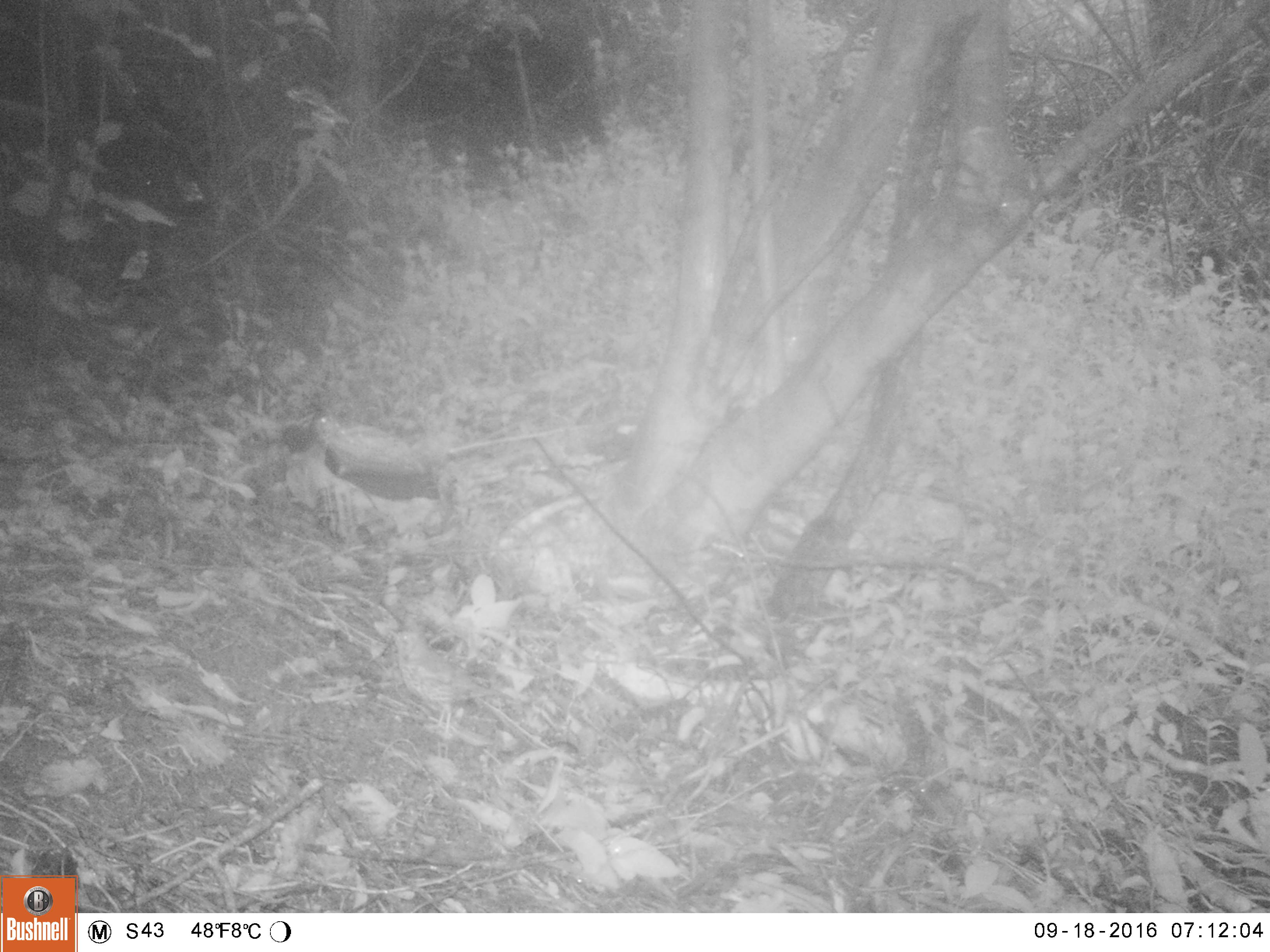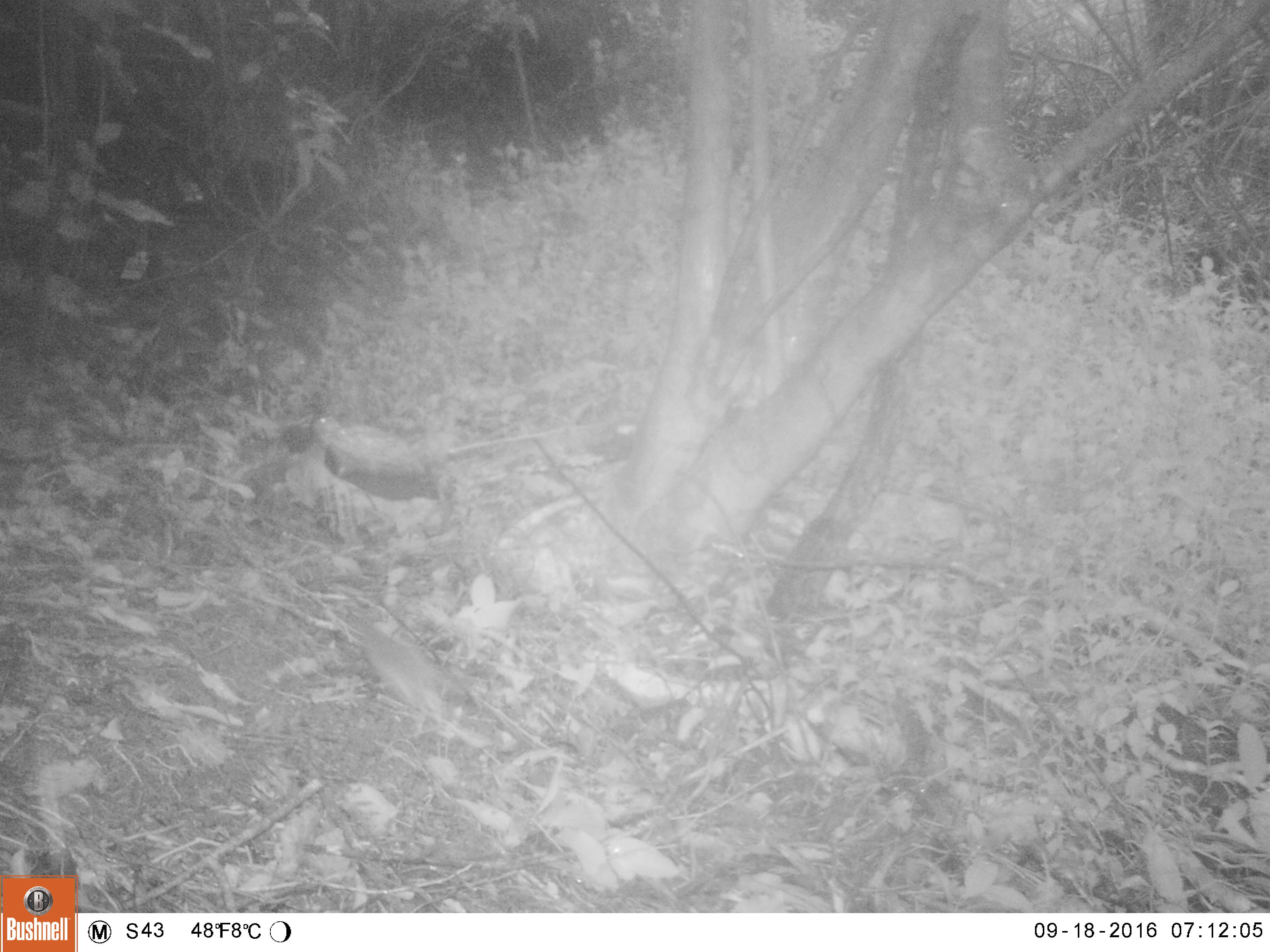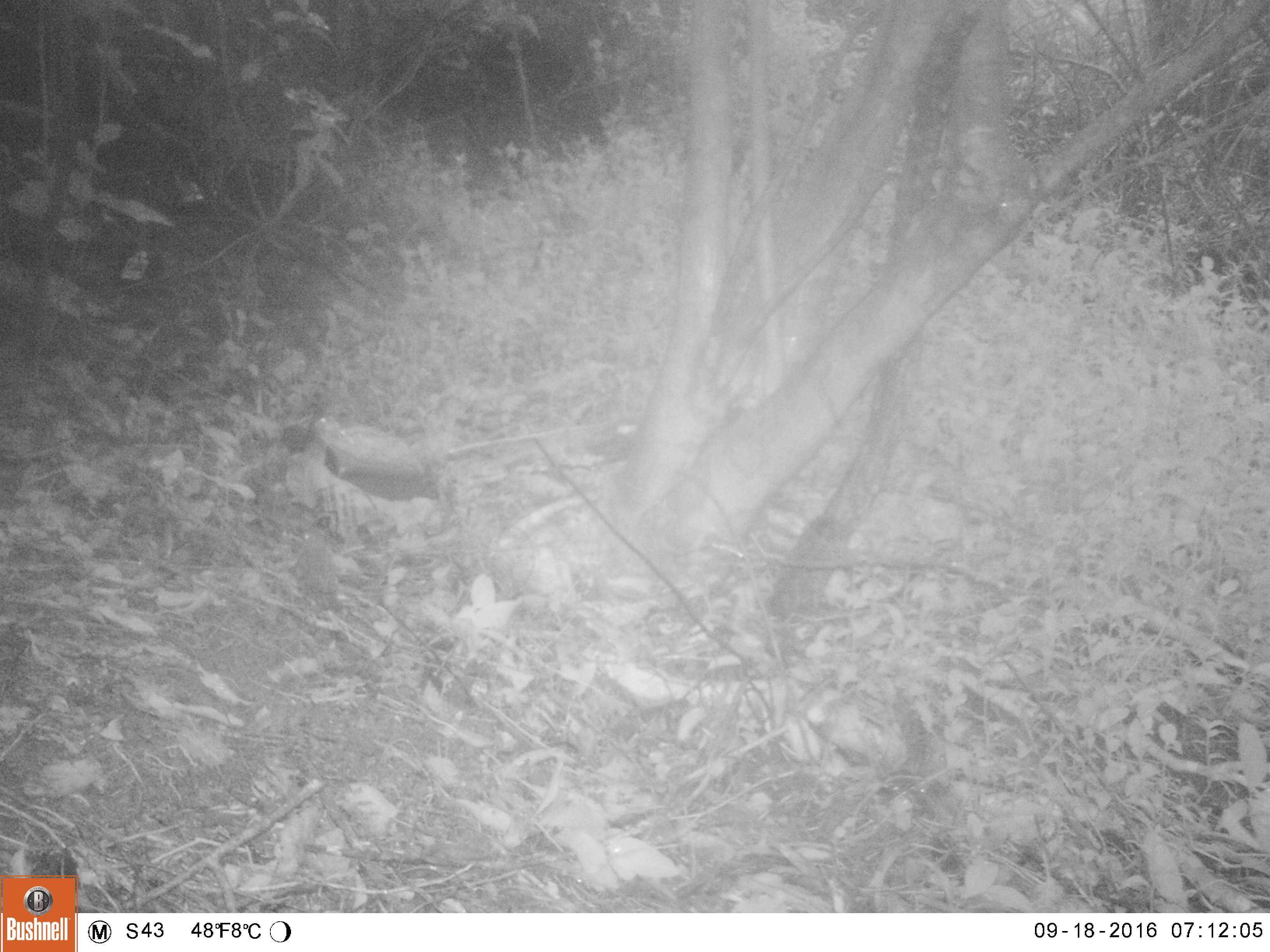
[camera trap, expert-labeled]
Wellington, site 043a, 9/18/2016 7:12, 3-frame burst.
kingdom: Animalia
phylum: Chordata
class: Aves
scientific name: Aves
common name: bird